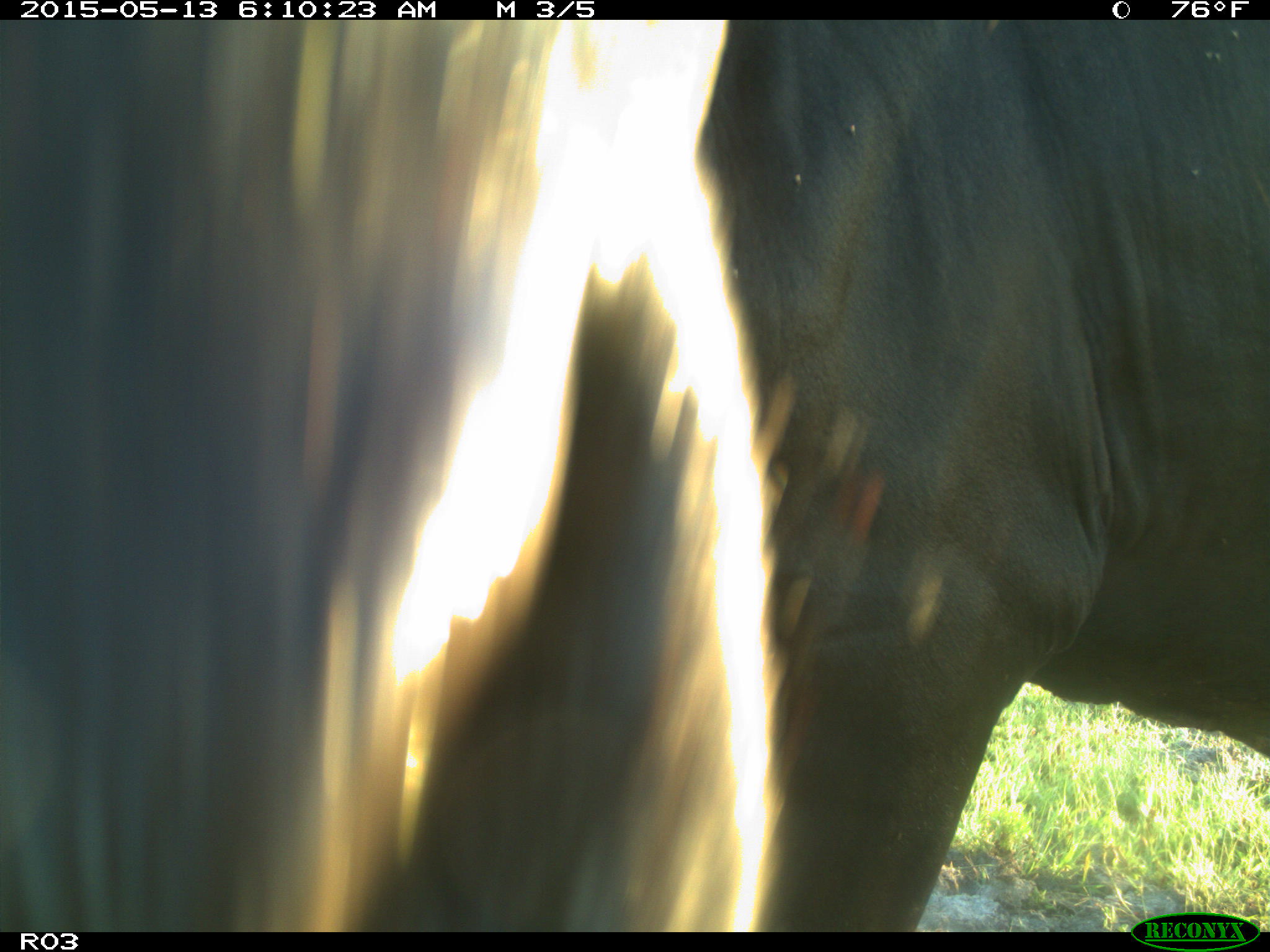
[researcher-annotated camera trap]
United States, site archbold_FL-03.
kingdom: Animalia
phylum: Chordata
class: Mammalia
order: Artiodactyla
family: Bovidae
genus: Bos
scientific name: Bos taurus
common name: domestic cow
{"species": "Bos taurus (domestic cow)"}